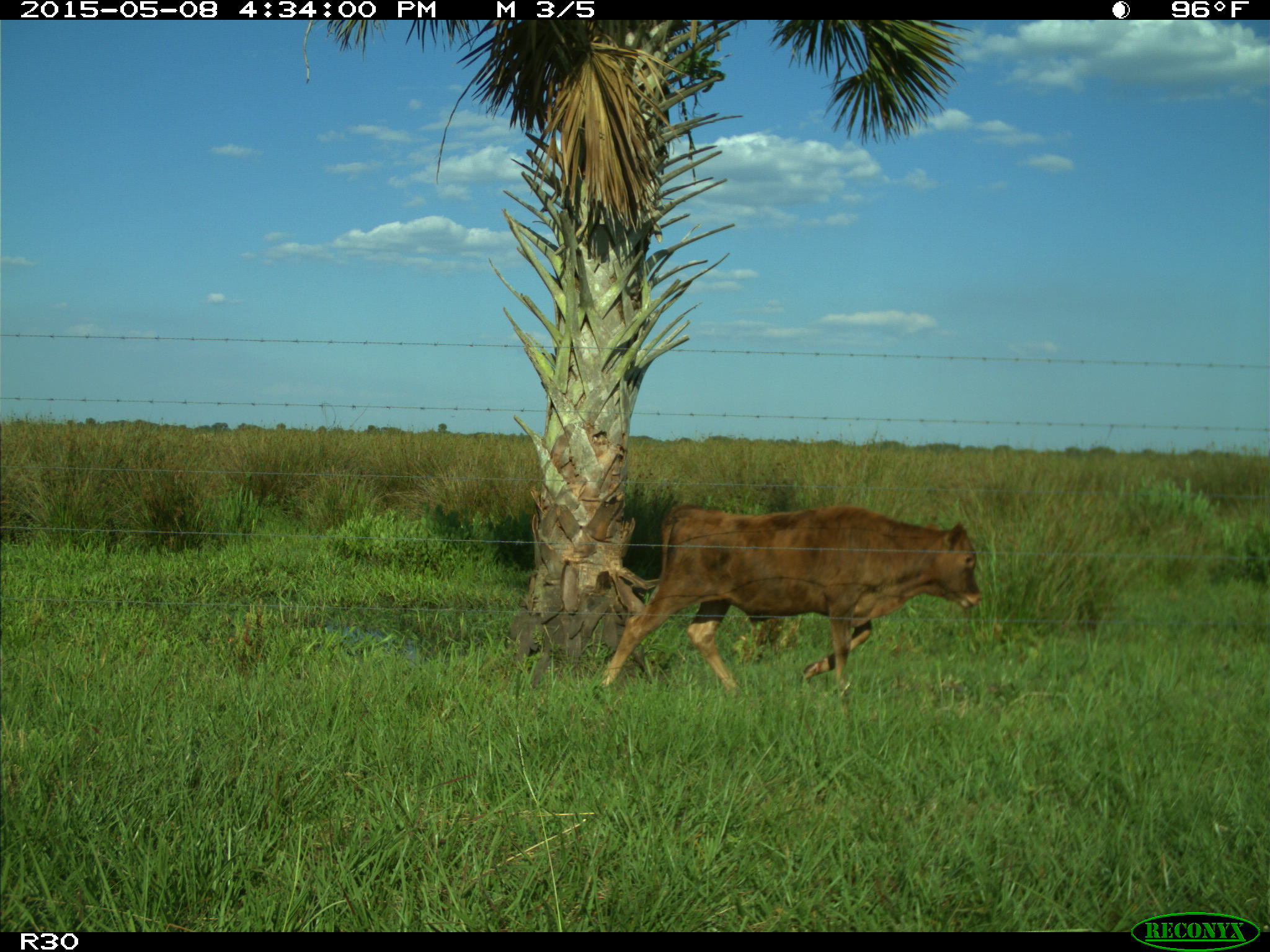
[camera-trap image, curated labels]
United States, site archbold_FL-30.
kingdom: Animalia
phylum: Chordata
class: Mammalia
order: Artiodactyla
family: Bovidae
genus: Bos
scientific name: Bos taurus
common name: domestic cow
Bos taurus (domestic cow).